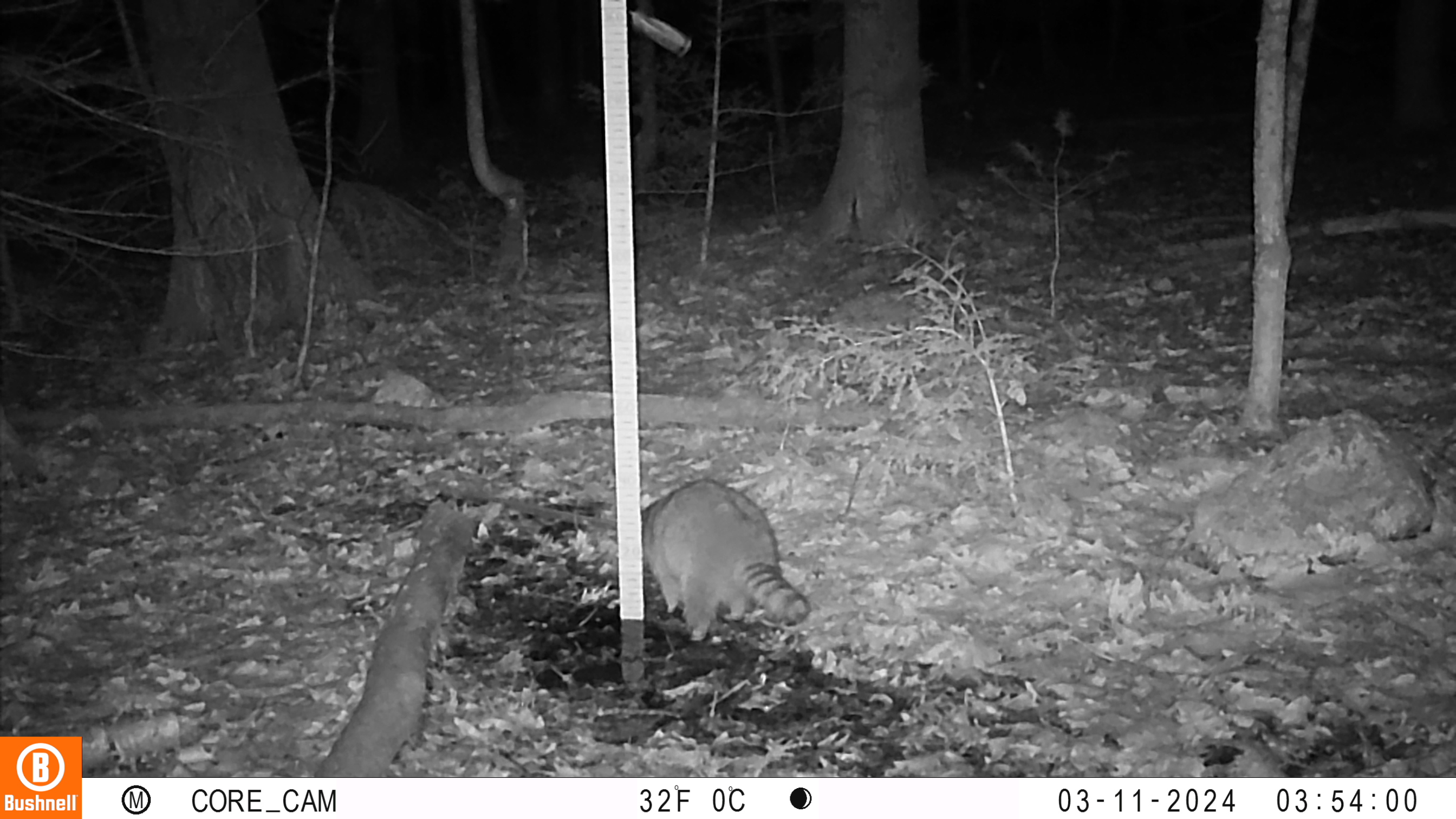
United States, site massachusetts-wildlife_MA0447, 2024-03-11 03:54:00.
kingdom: Animalia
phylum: Chordata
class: Mammalia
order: Carnivora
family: Procyonidae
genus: Procyon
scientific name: Procyon lotor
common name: raccoon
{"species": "raccoon (Procyon lotor)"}